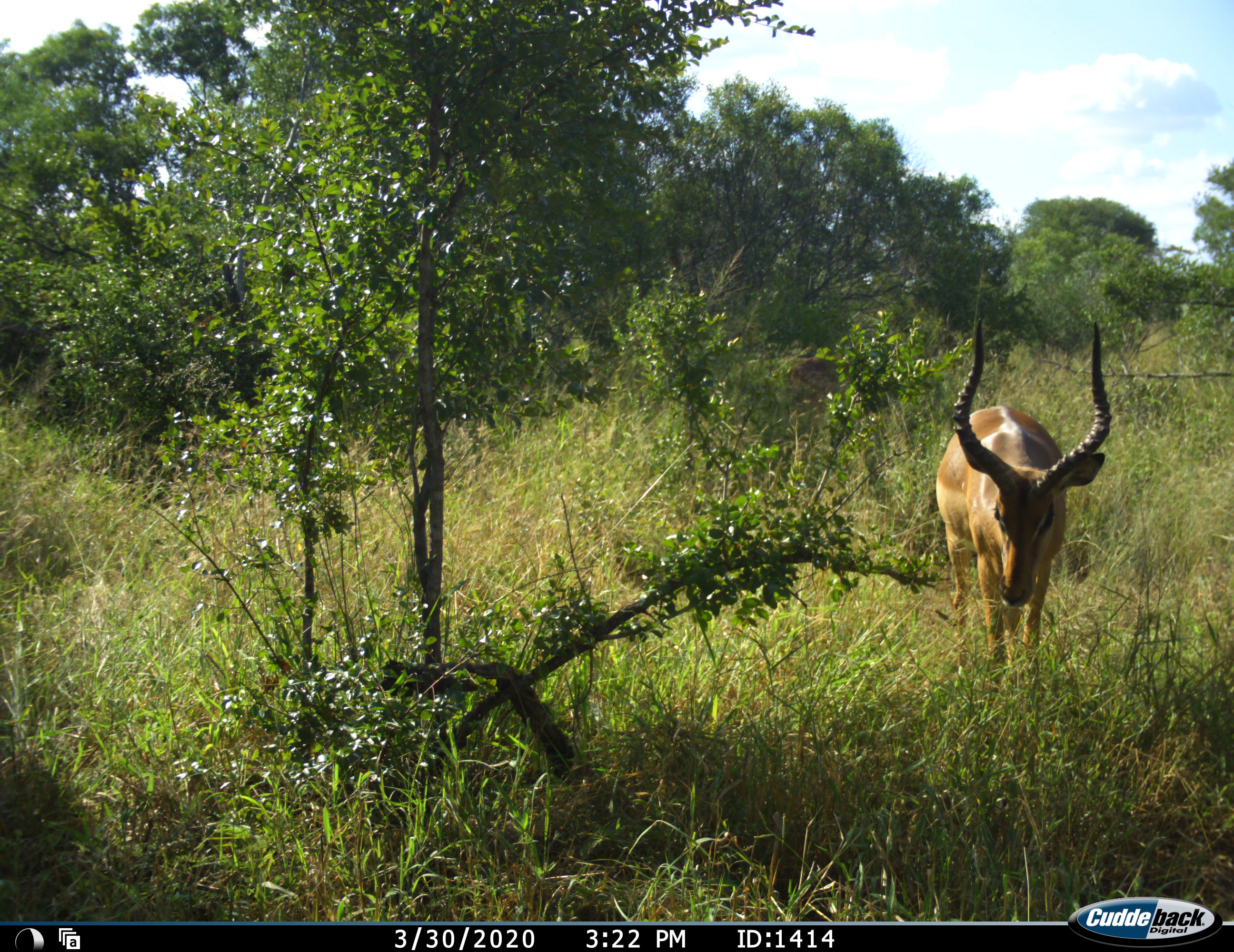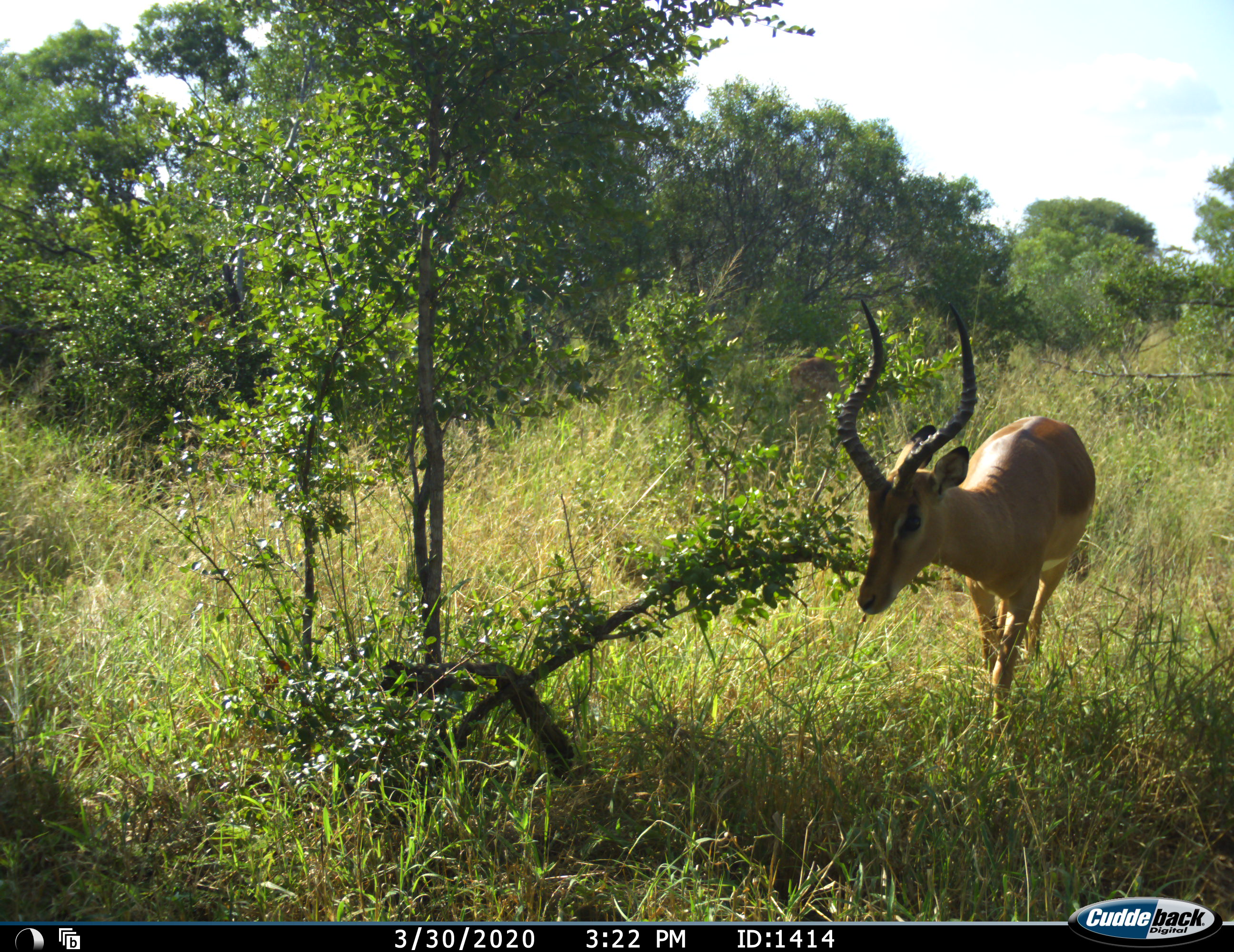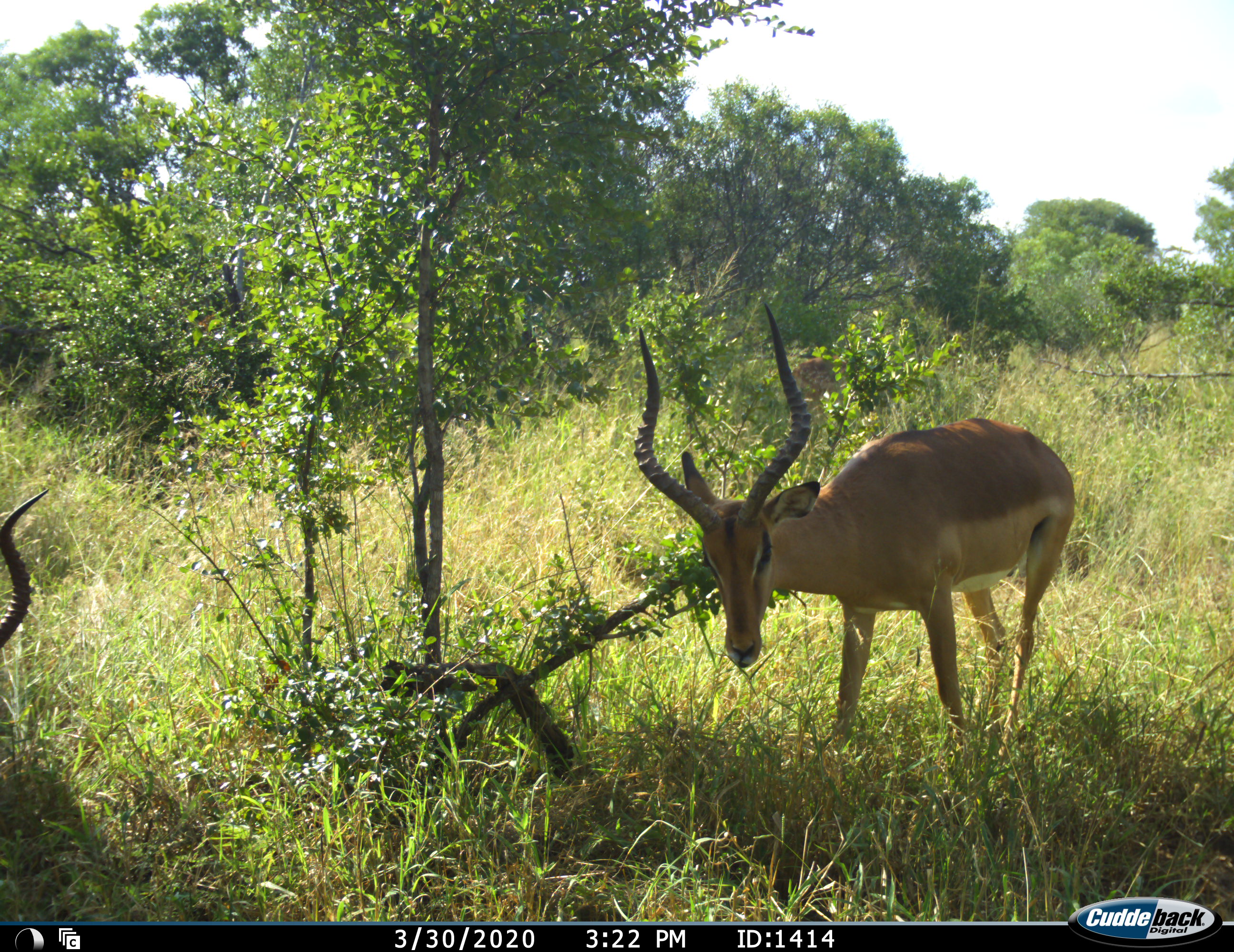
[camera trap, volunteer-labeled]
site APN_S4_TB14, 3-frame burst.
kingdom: Animalia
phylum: Chordata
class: Mammalia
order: Artiodactyla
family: Bovidae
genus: Aepyceros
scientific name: Aepyceros melampus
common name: impala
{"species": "impala (Aepyceros melampus)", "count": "2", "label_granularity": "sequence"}